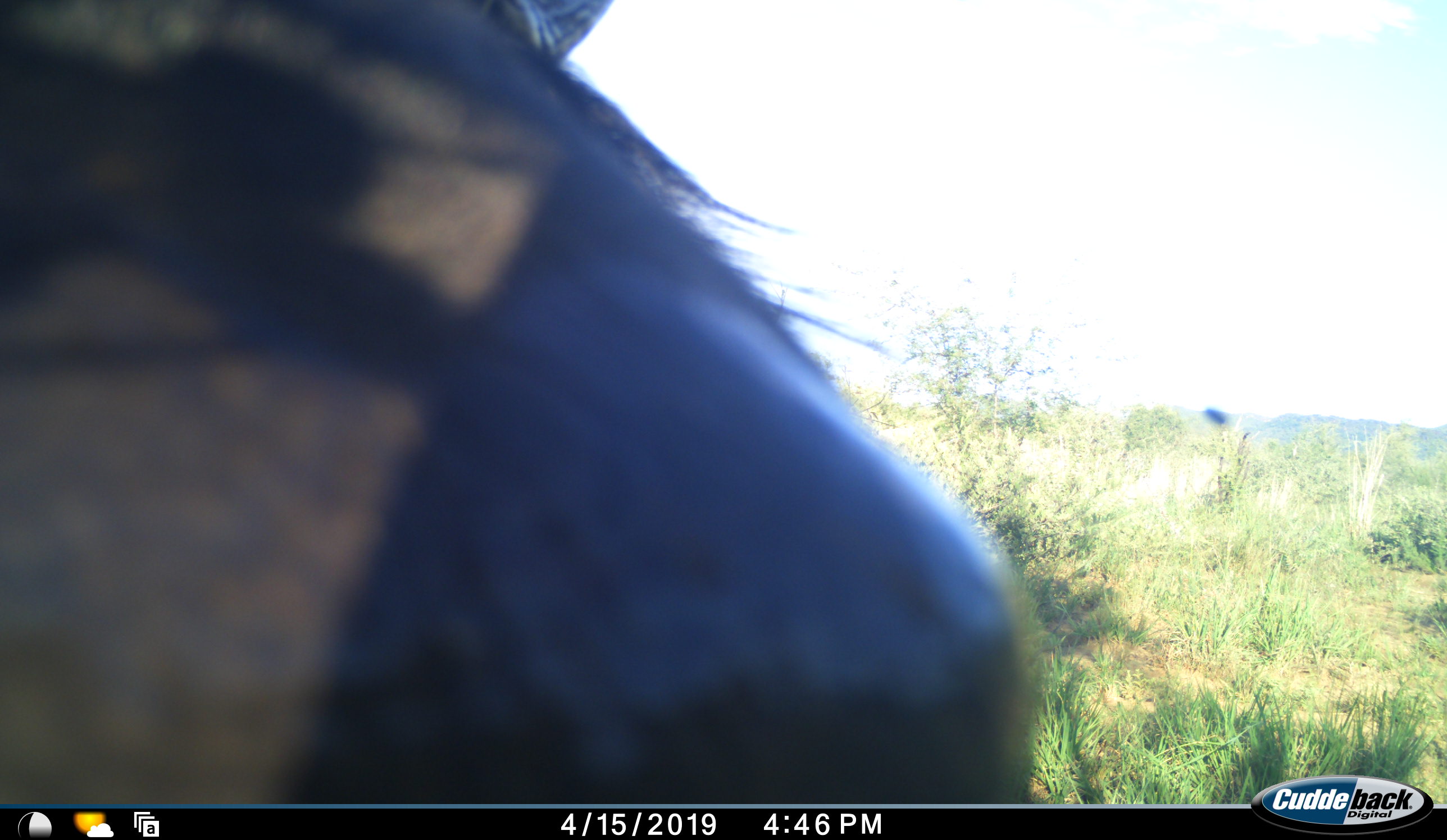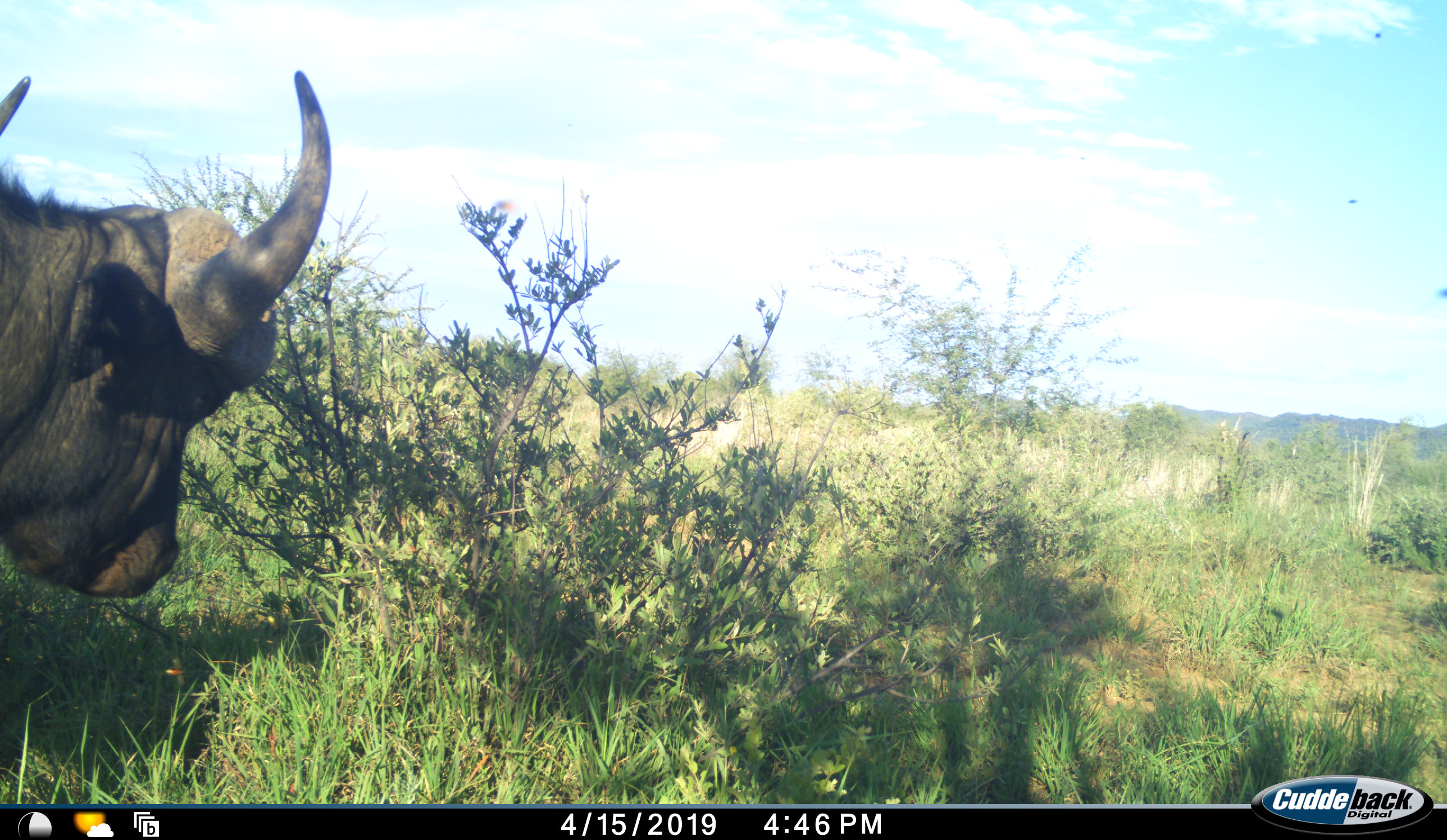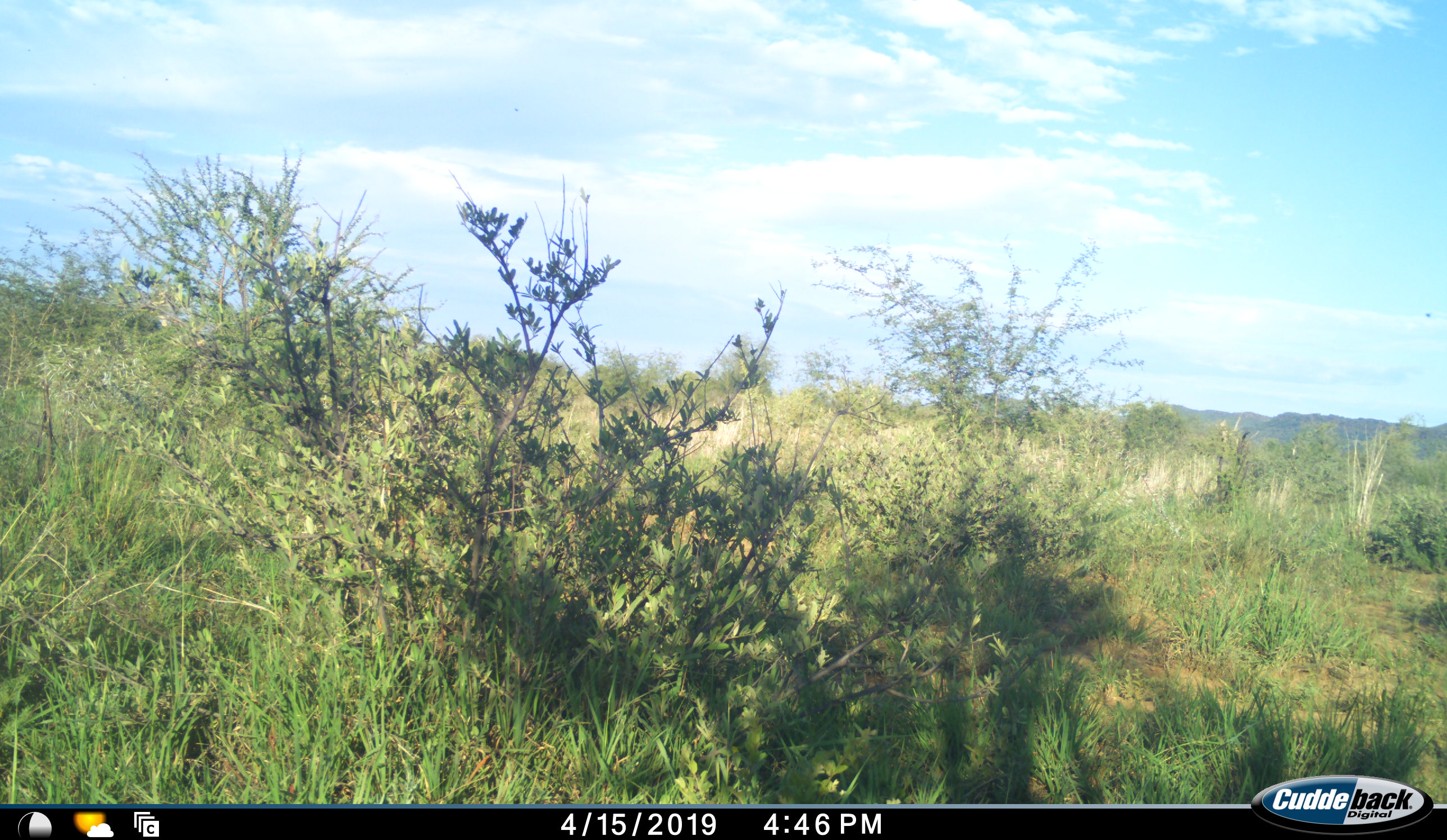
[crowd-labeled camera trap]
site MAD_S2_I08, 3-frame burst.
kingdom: Animalia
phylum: Chordata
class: Mammalia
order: Artiodactyla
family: Bovidae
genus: Syncerus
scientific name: Syncerus caffer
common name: african buffalo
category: buffalo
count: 1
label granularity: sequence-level